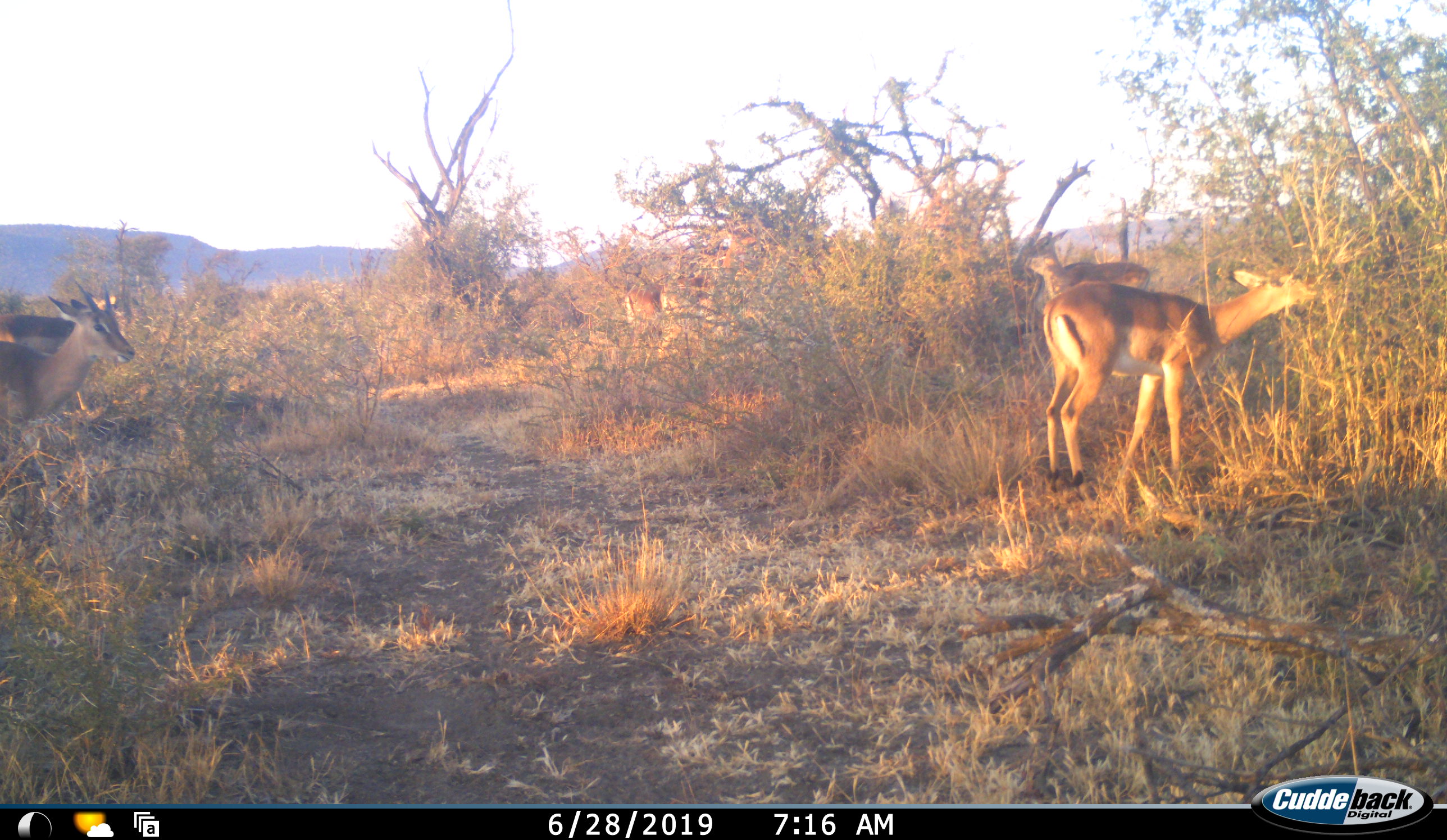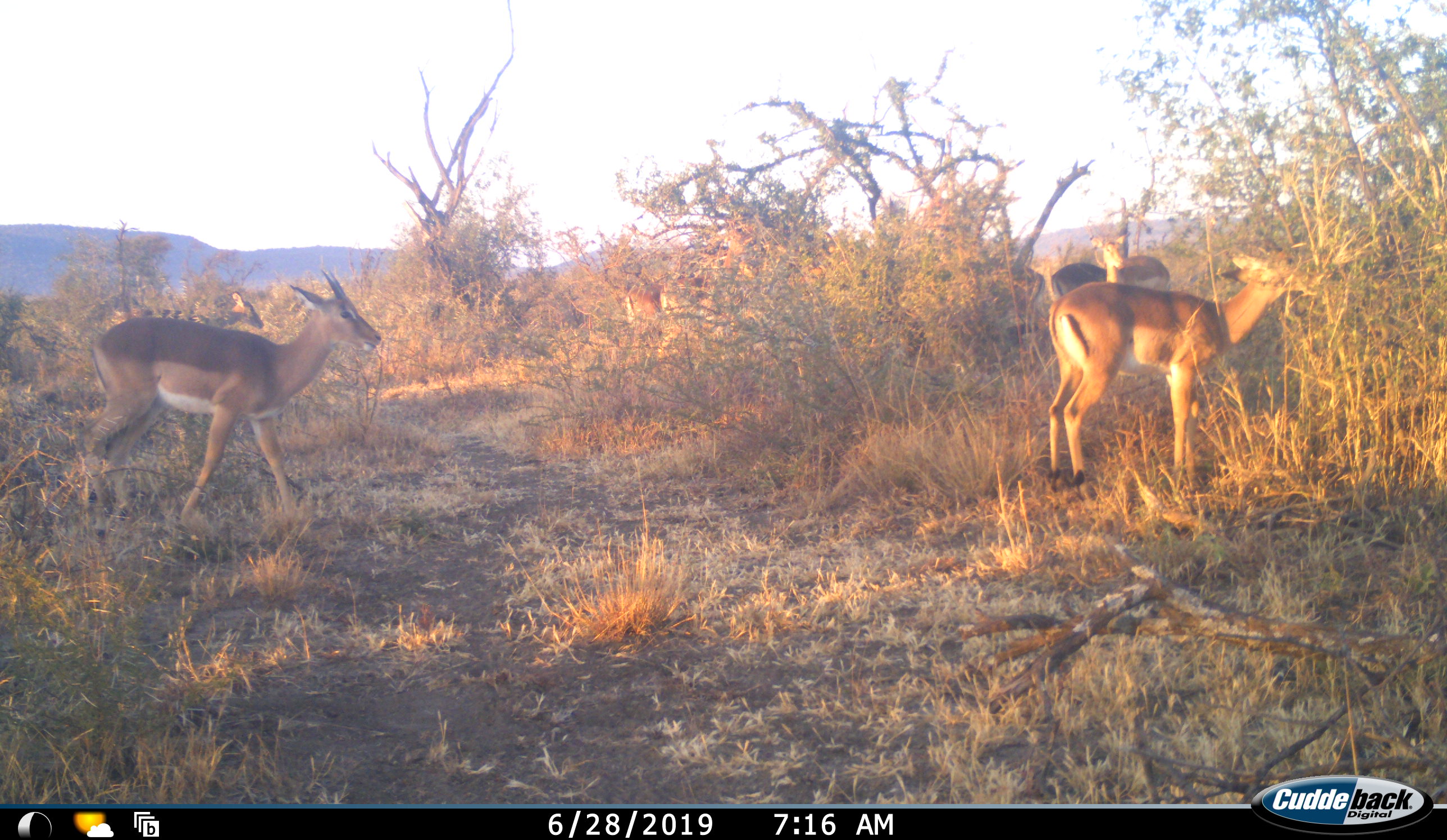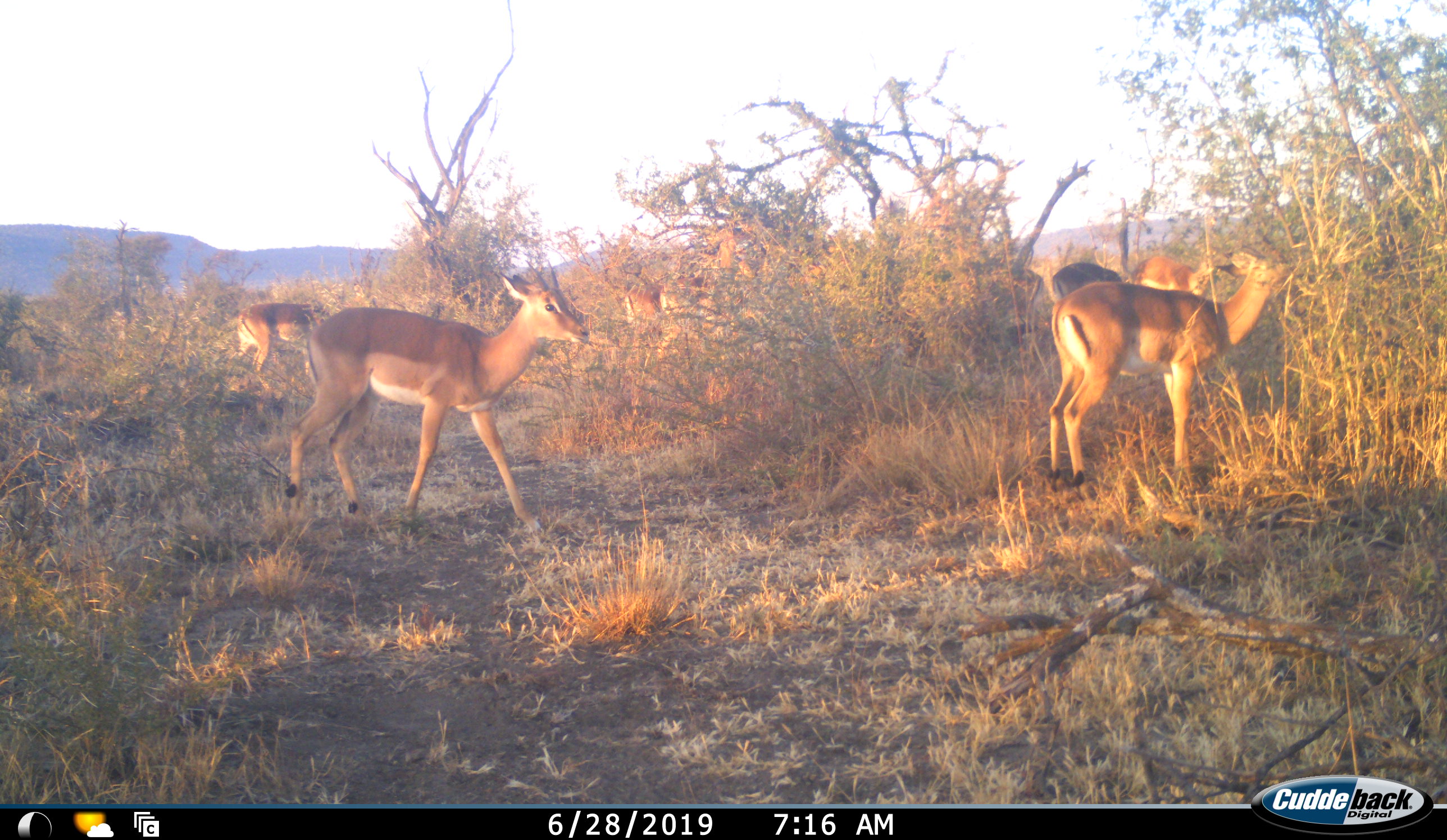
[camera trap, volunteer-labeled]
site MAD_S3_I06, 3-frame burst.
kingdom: Animalia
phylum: Chordata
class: Mammalia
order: Artiodactyla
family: Bovidae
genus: Aepyceros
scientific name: Aepyceros melampus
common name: impala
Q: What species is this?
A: Impala (Aepyceros melampus).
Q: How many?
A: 5.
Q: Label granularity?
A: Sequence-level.